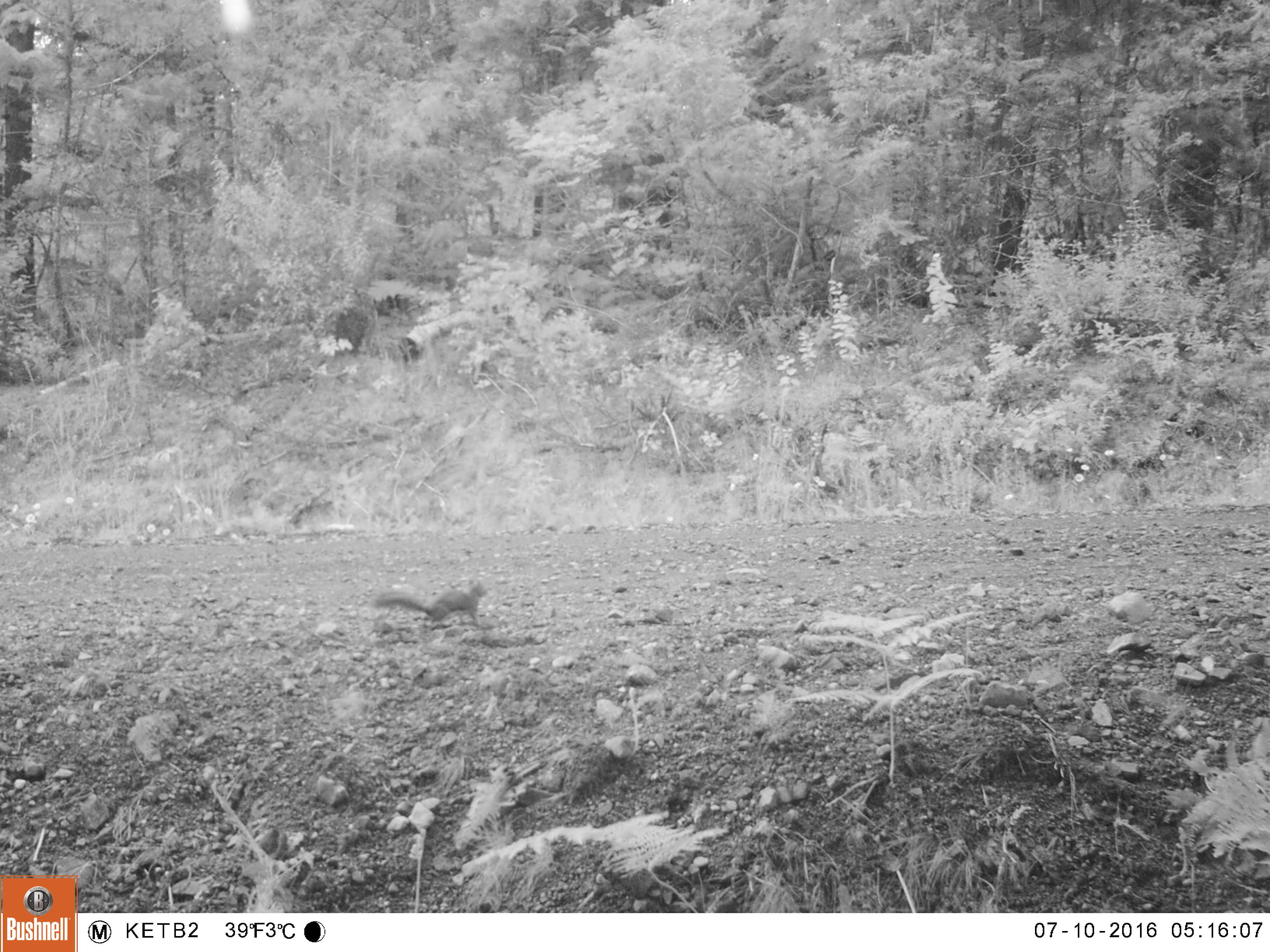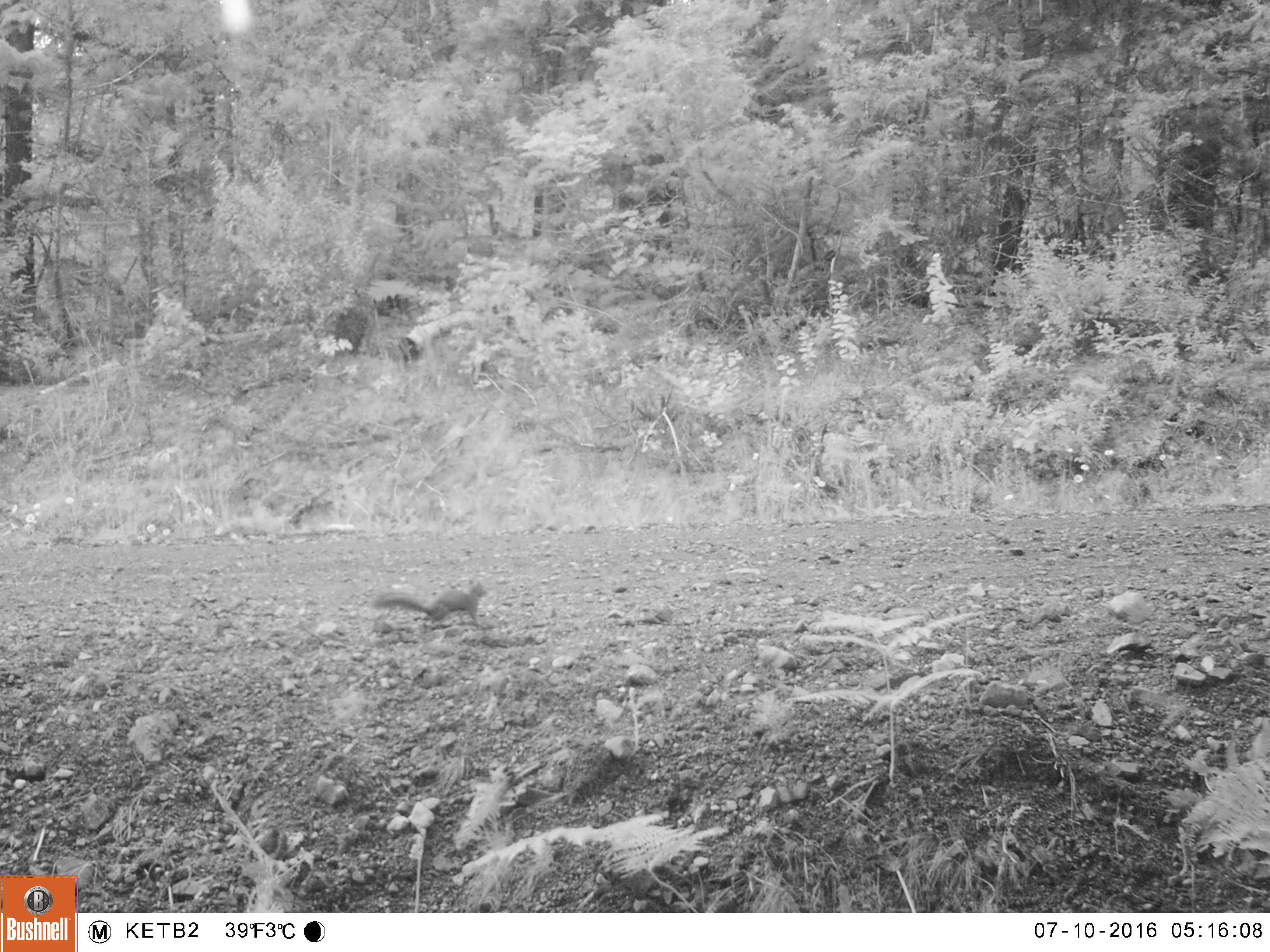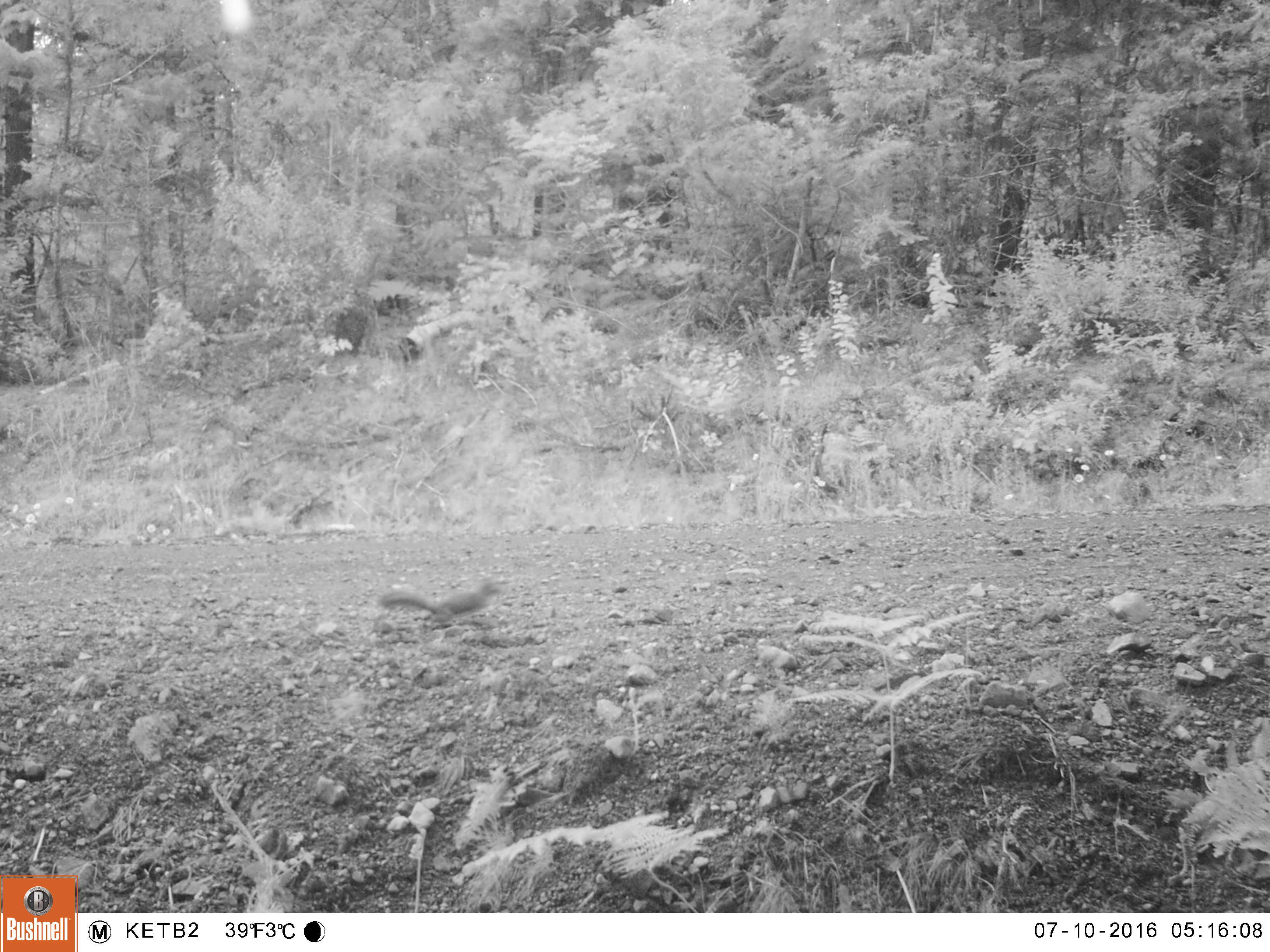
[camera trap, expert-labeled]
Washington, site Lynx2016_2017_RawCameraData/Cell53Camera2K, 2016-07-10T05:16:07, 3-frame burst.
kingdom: Animalia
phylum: Chordata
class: Mammalia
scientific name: Mammalia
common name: small mammal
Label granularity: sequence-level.